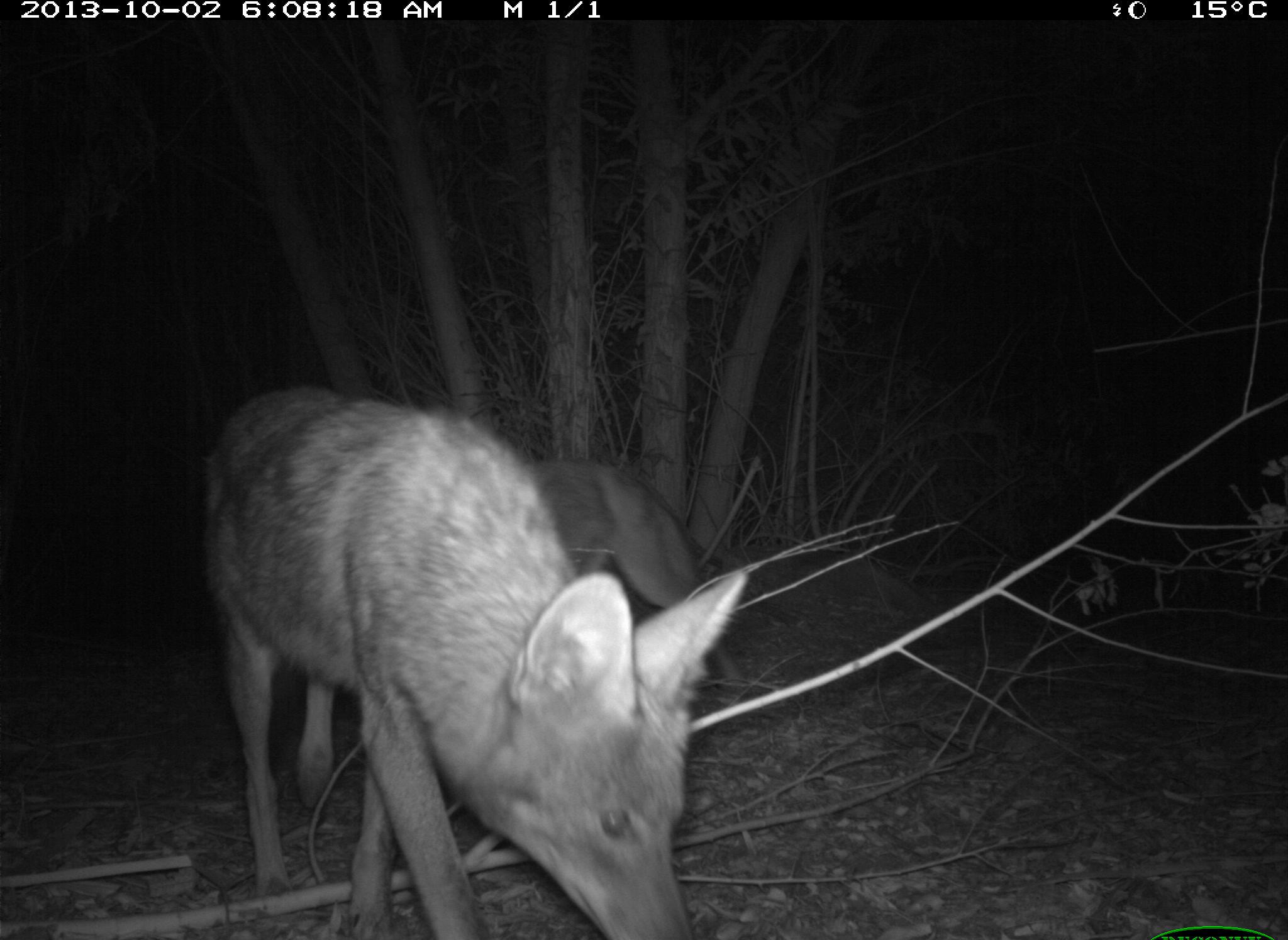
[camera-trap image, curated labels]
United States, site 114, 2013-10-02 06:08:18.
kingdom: Animalia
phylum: Chordata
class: Mammalia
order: Carnivora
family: Canidae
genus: Canis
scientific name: Canis latrans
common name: coyote